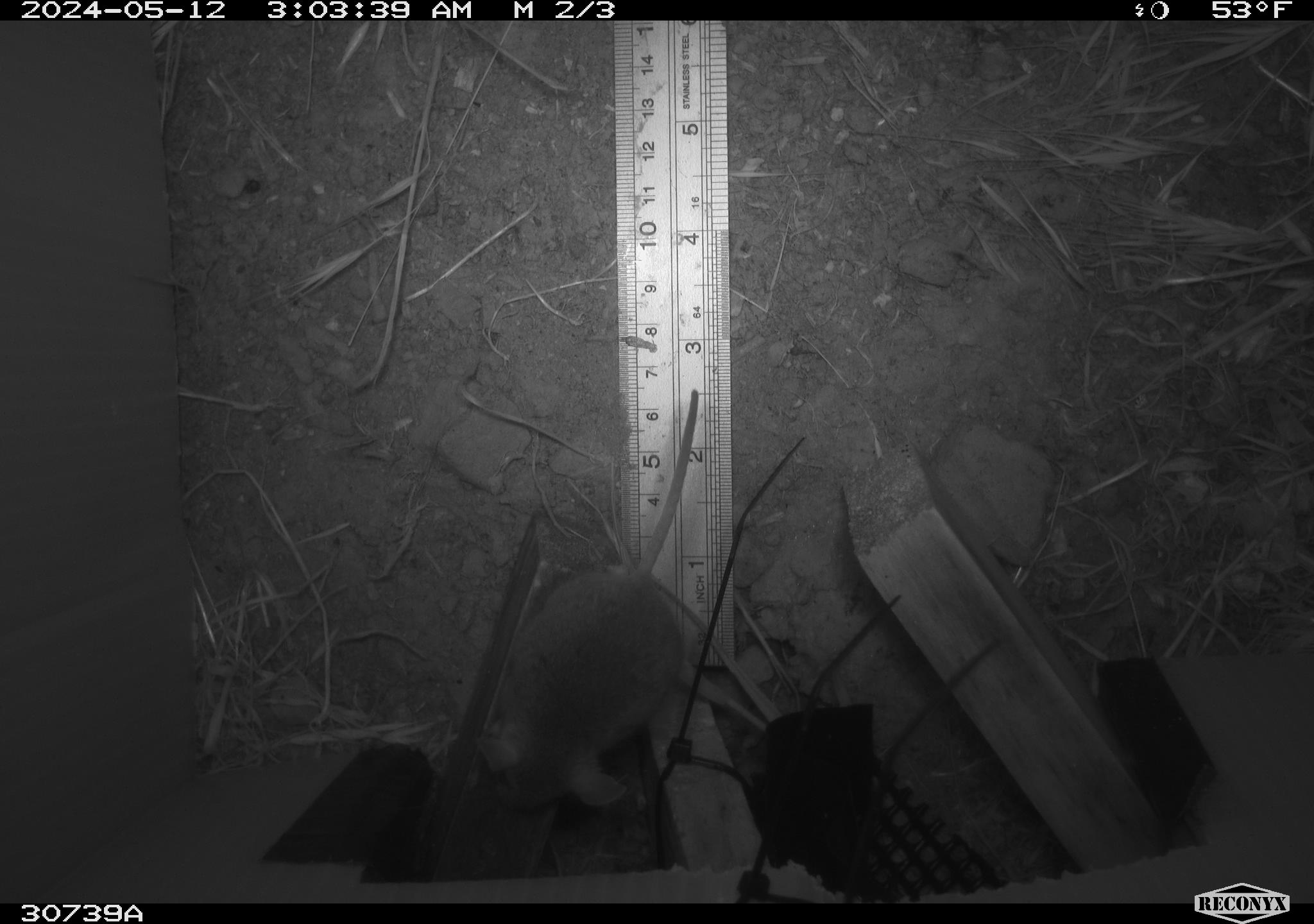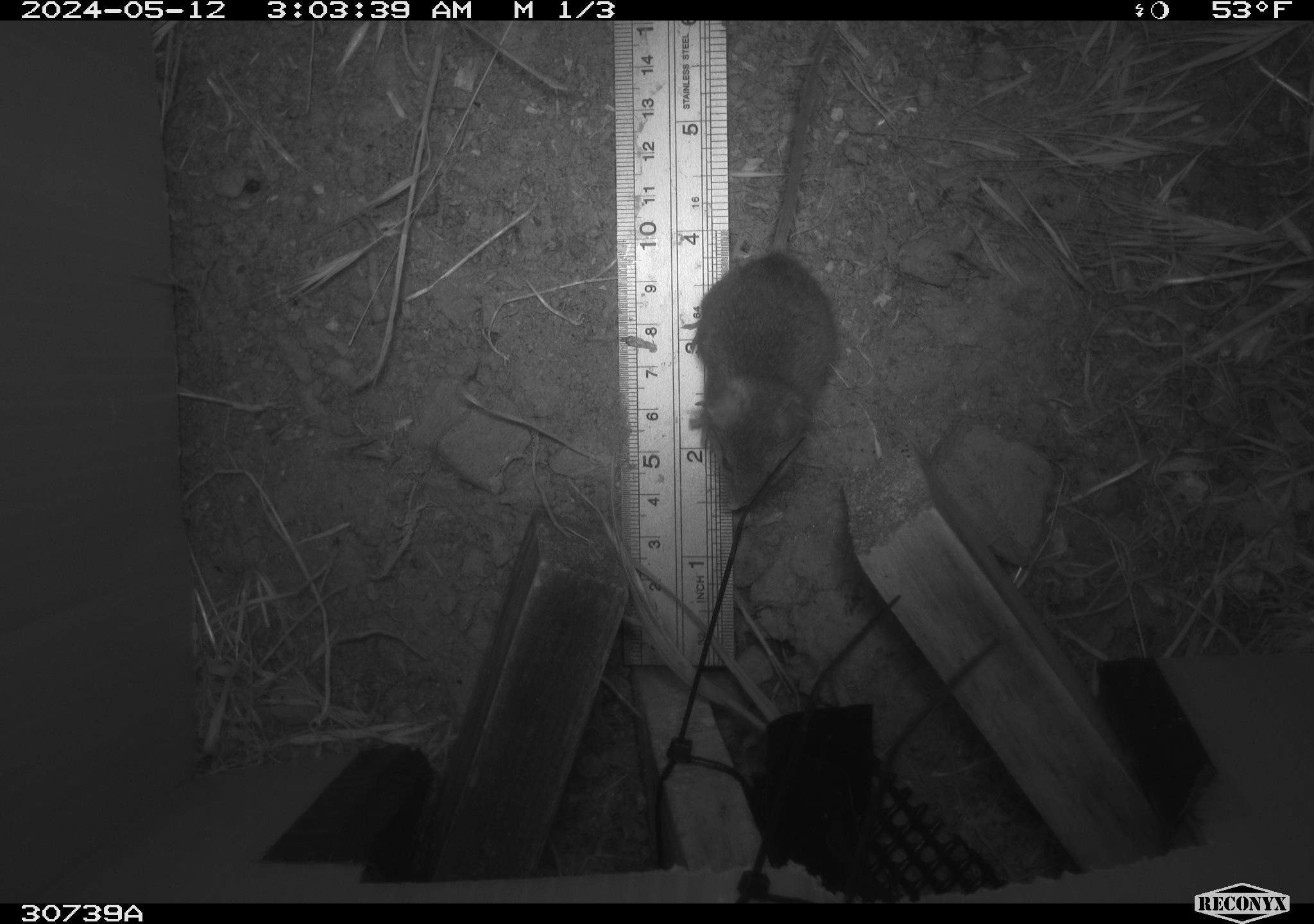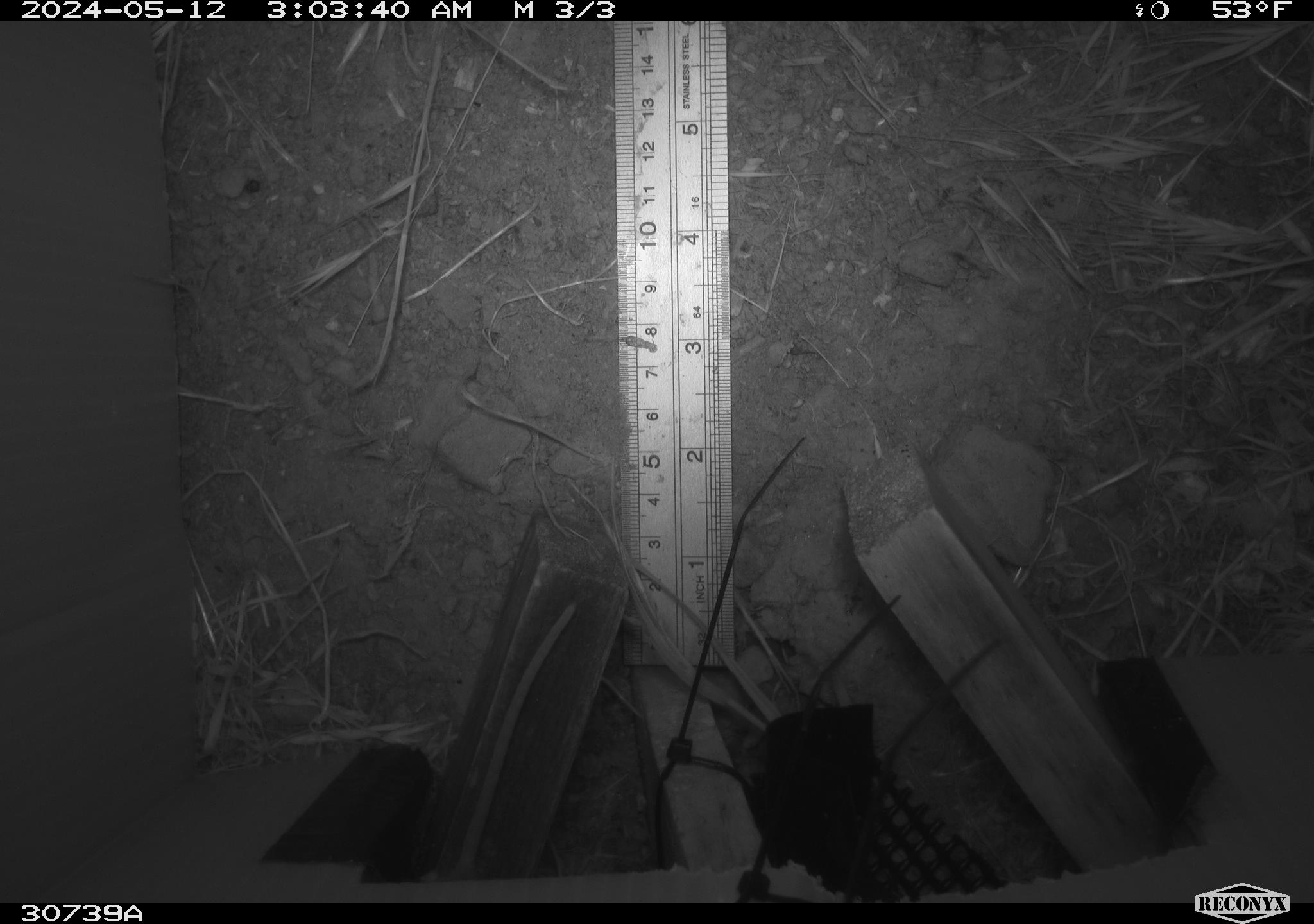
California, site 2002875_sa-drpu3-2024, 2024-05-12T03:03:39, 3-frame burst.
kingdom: Animalia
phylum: Chordata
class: Mammalia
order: Rodentia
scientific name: Rodentia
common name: rodent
Rodent (Rodentia).